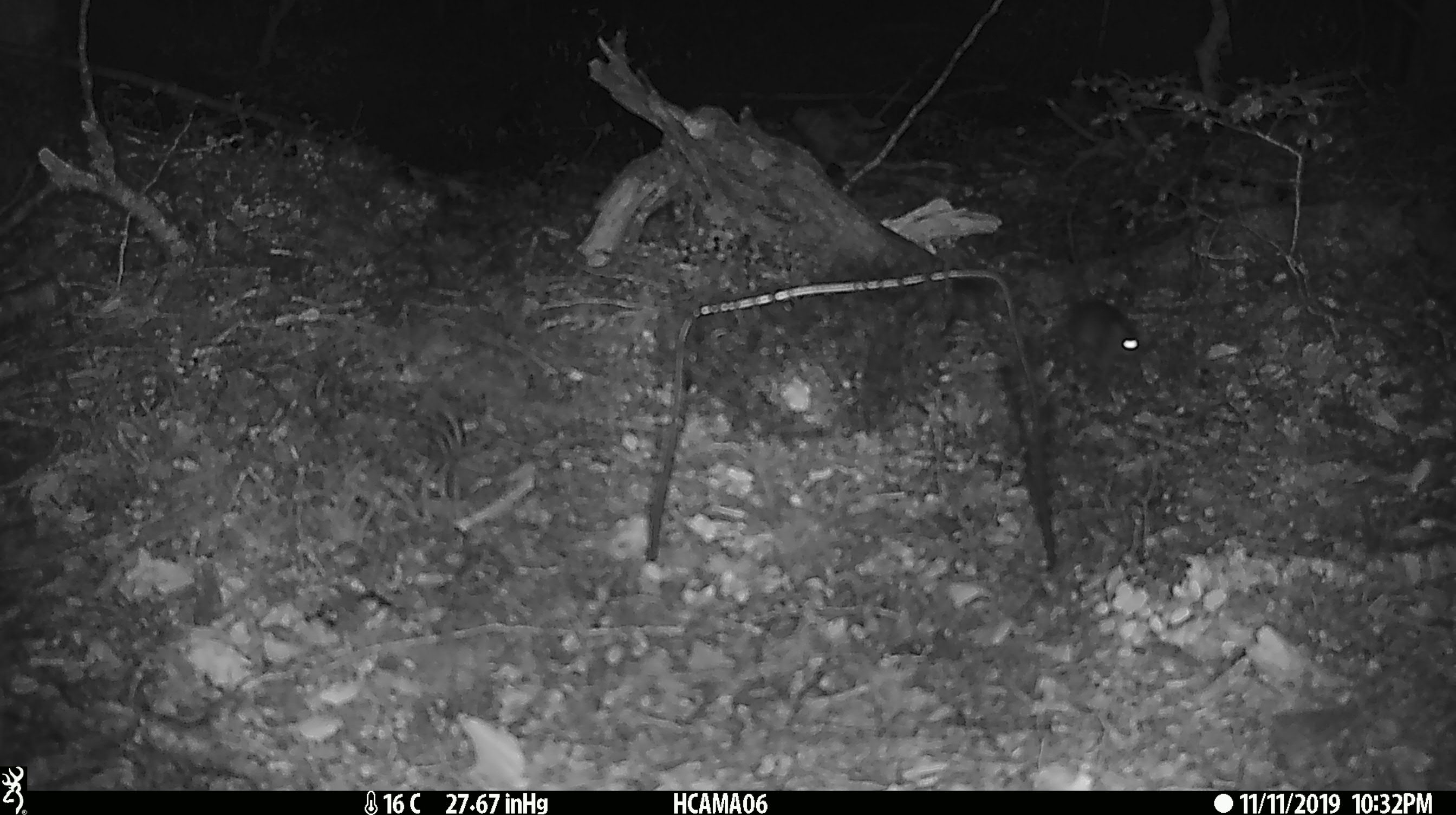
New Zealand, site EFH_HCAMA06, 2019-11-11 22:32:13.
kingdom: Animalia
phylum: Chordata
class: Mammalia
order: Rodentia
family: Muridae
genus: Mus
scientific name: Mus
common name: mouse